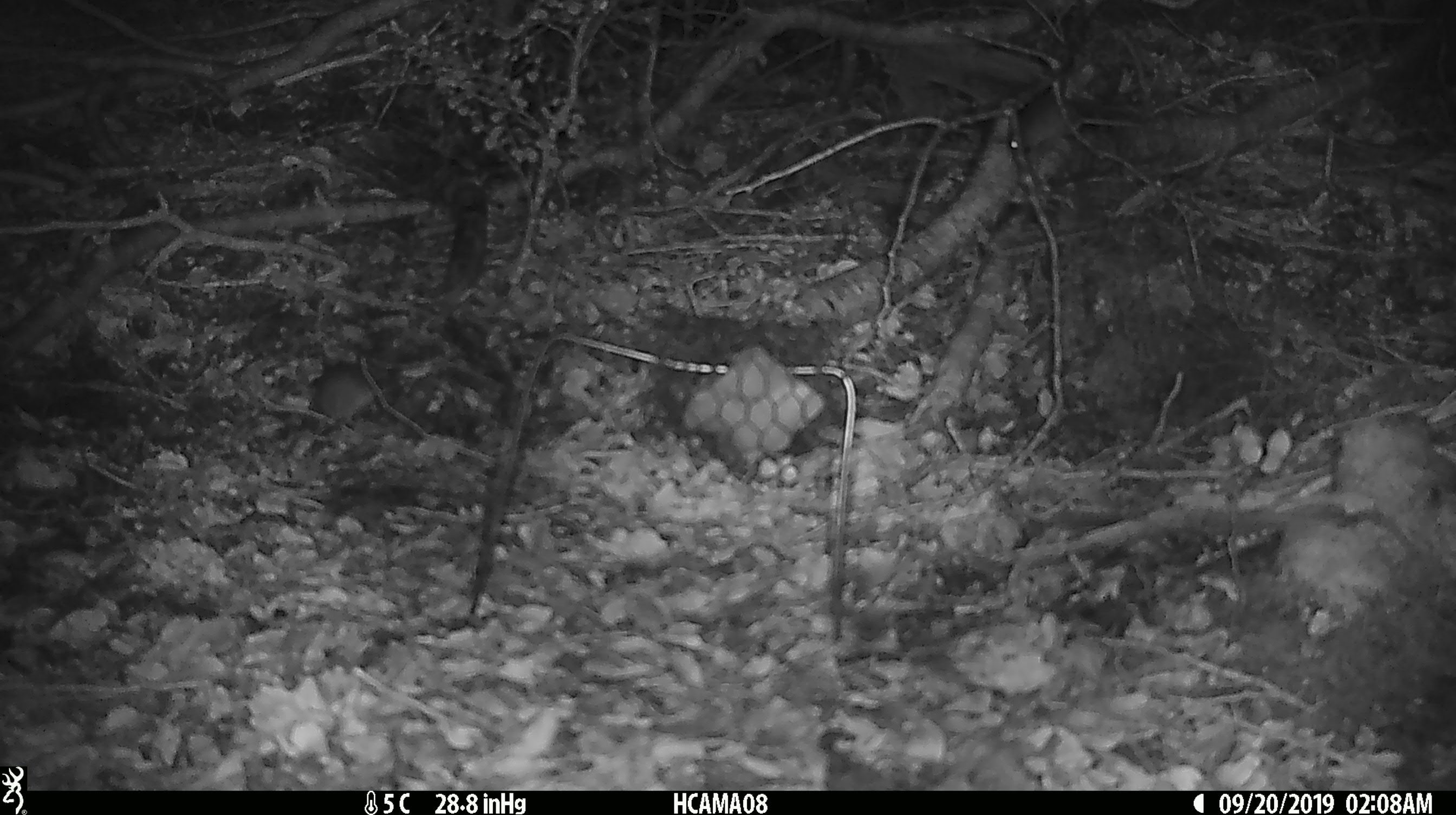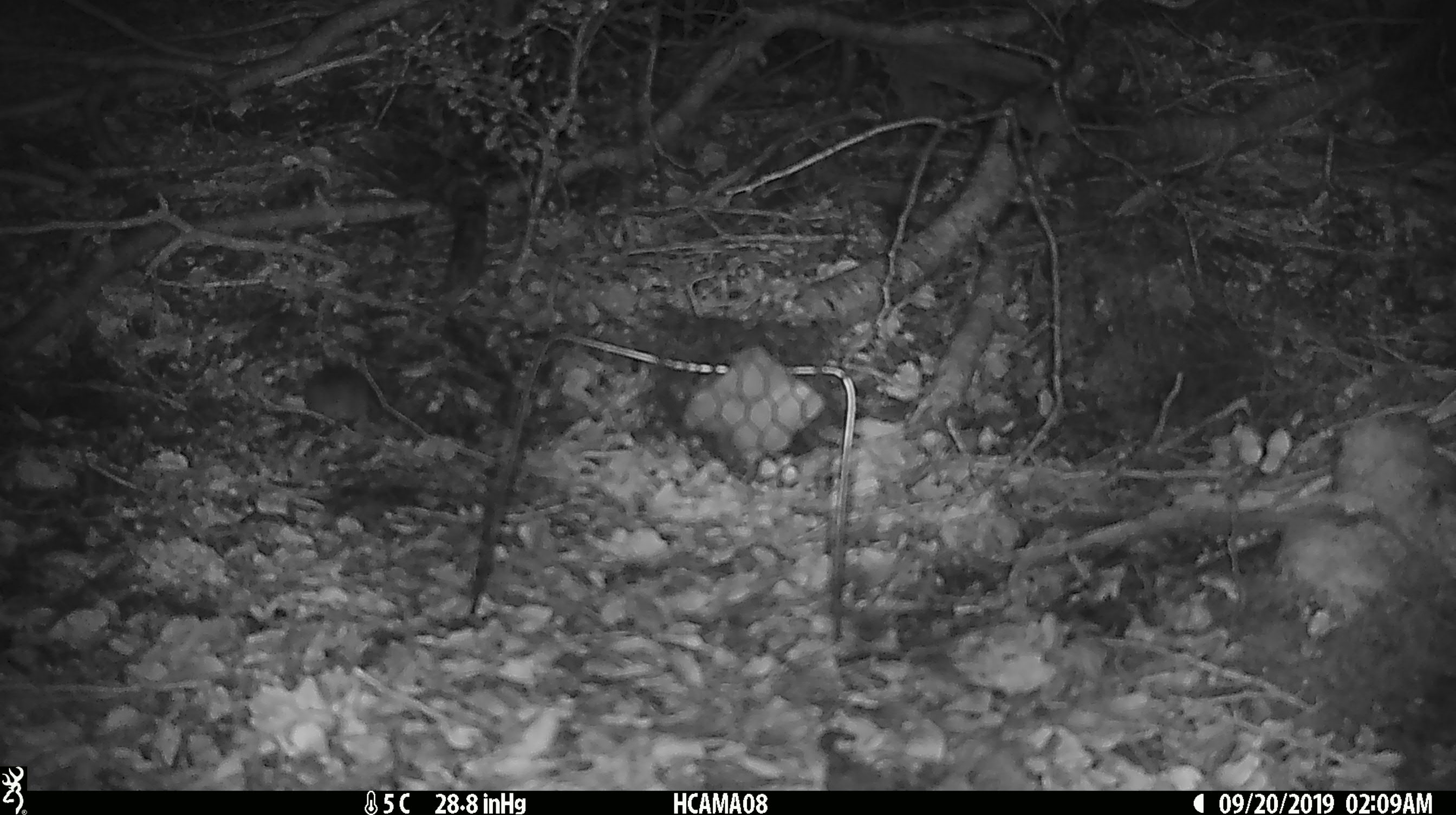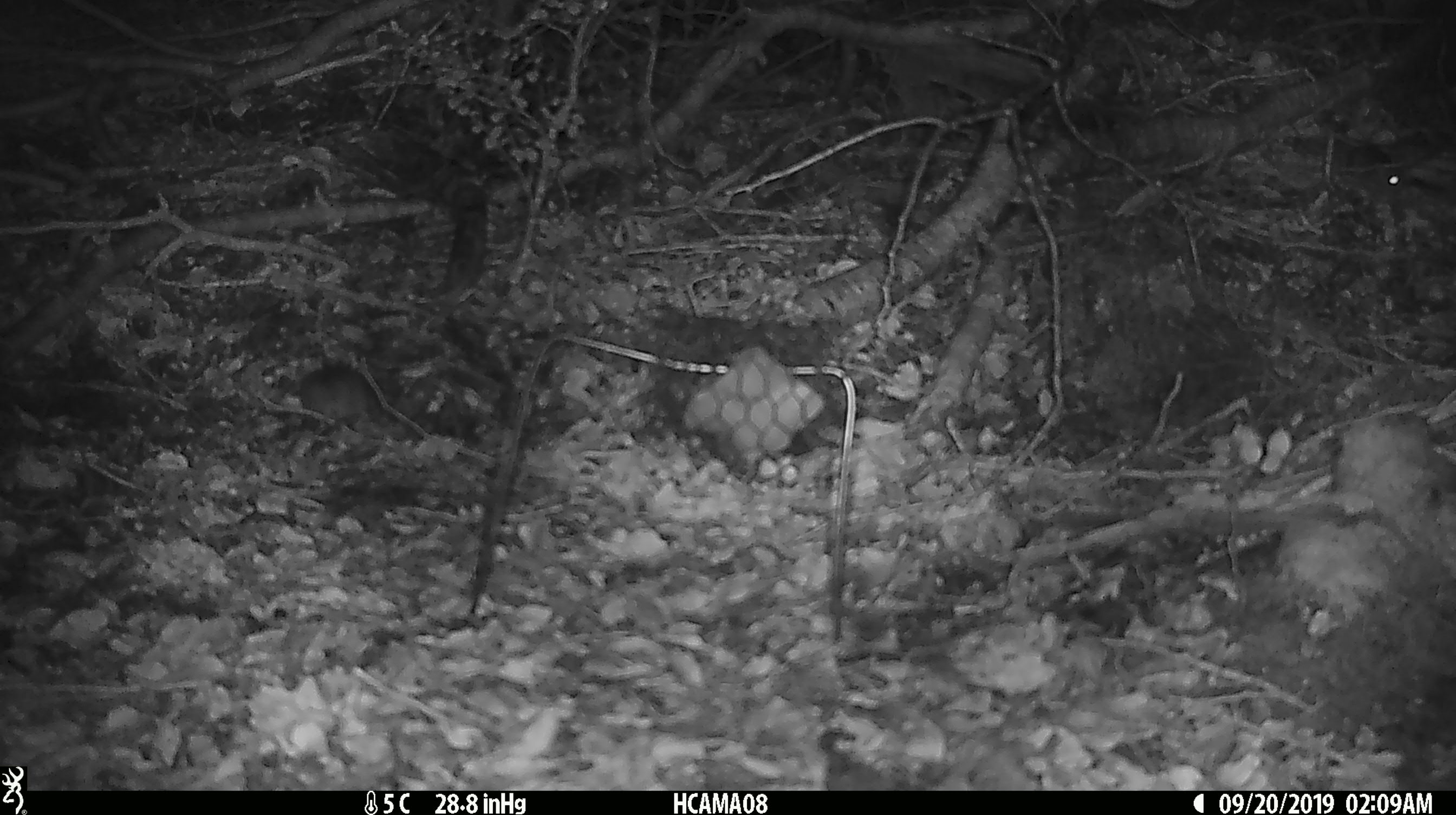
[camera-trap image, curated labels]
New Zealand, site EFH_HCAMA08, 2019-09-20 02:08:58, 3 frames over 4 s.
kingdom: Animalia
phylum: Chordata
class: Mammalia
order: Rodentia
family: Muridae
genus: Mus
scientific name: Mus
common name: mouse